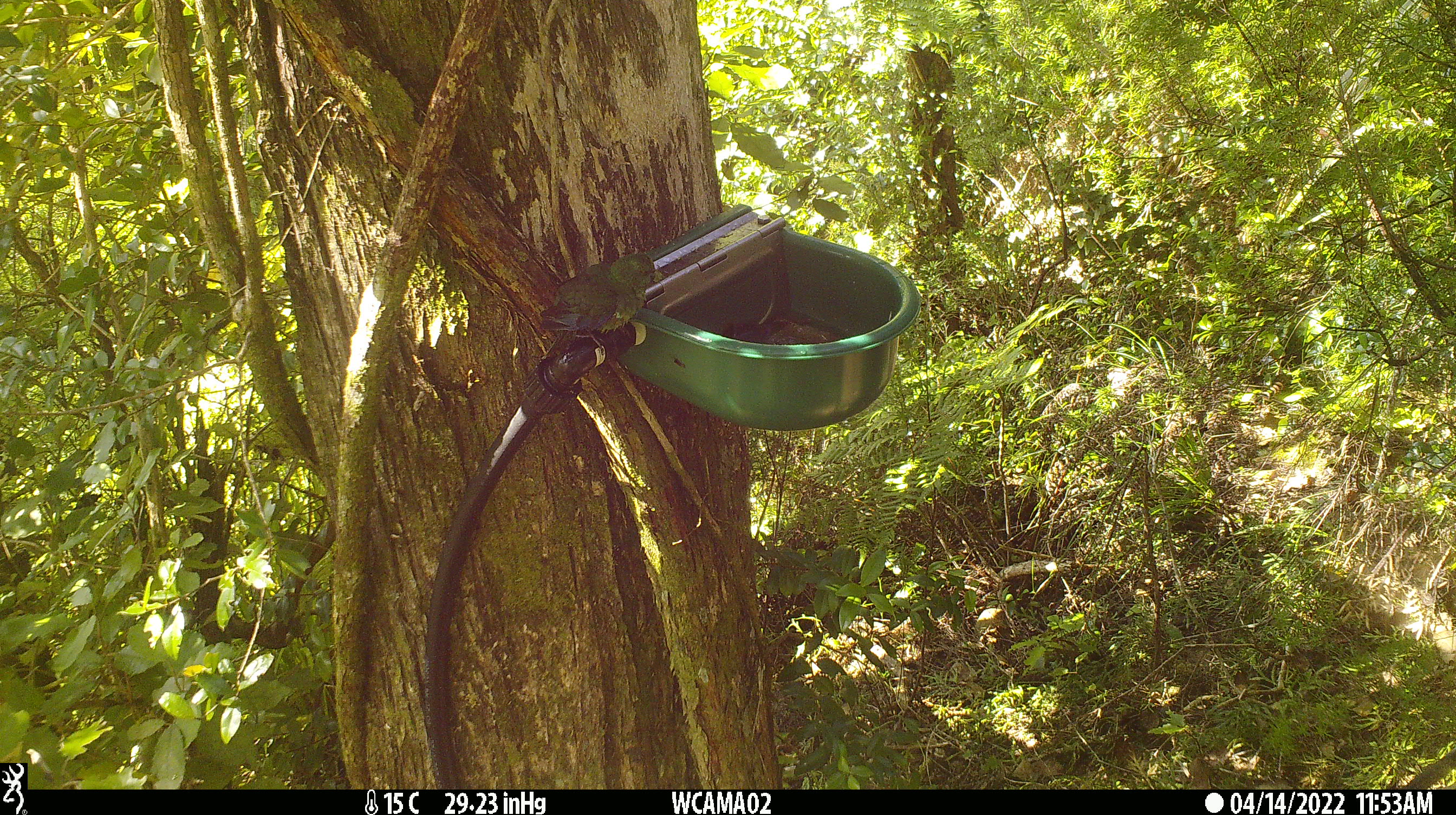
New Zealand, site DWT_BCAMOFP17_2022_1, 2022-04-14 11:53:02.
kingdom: Animalia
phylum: Chordata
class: Aves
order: Psittaciformes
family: Psittaculidae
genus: Cyanoramphus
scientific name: Cyanoramphus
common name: parakeet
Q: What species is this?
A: Parakeet (Cyanoramphus).